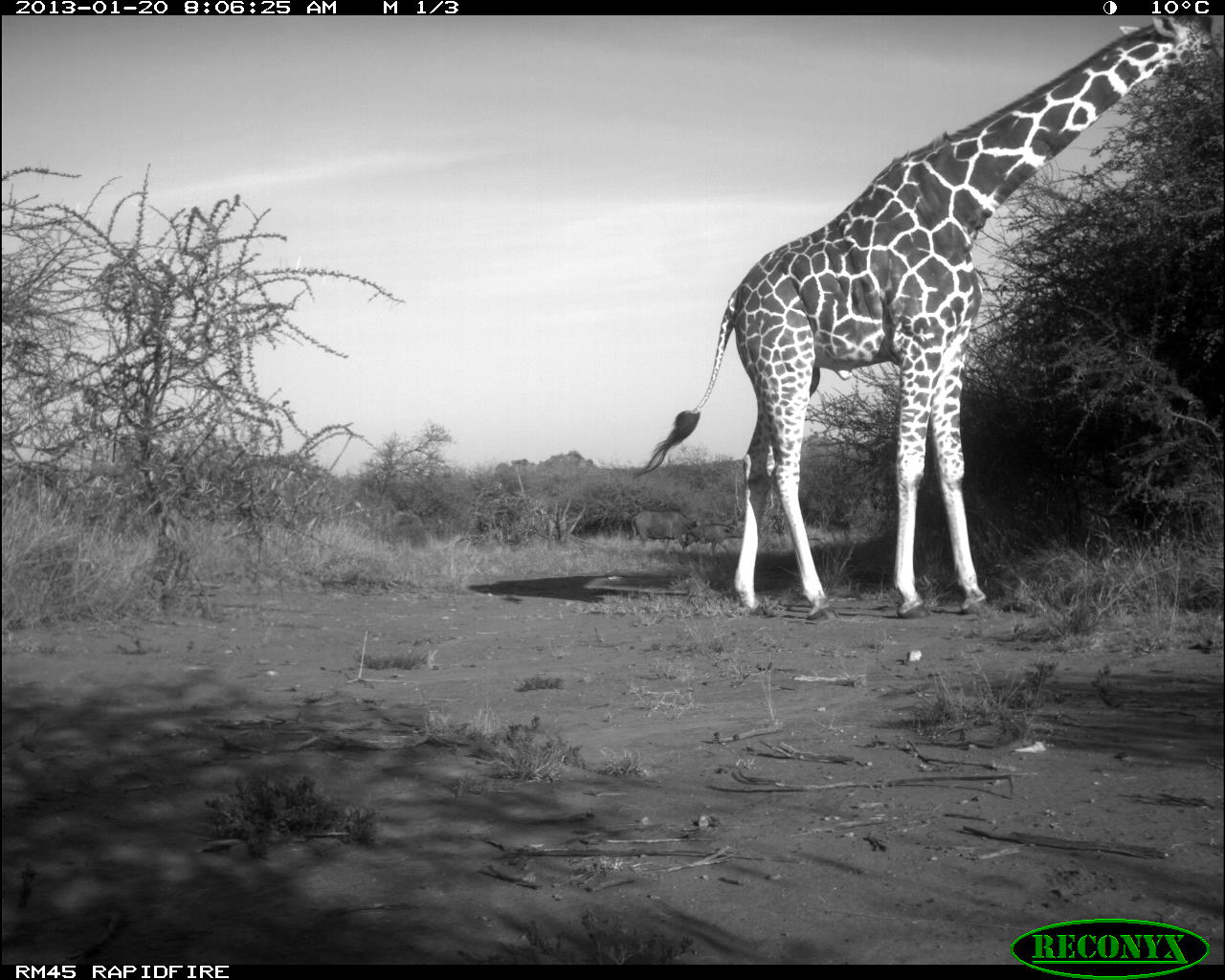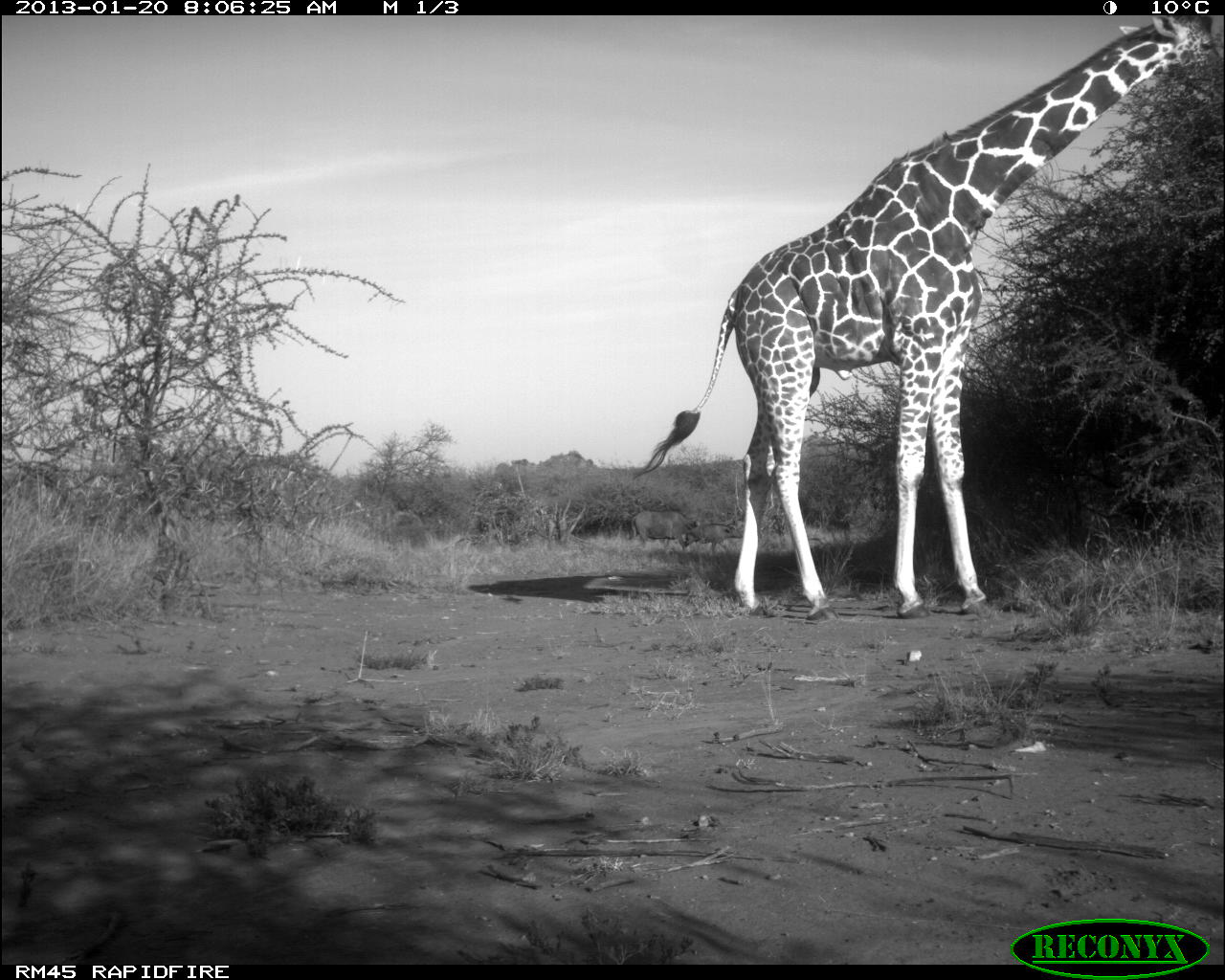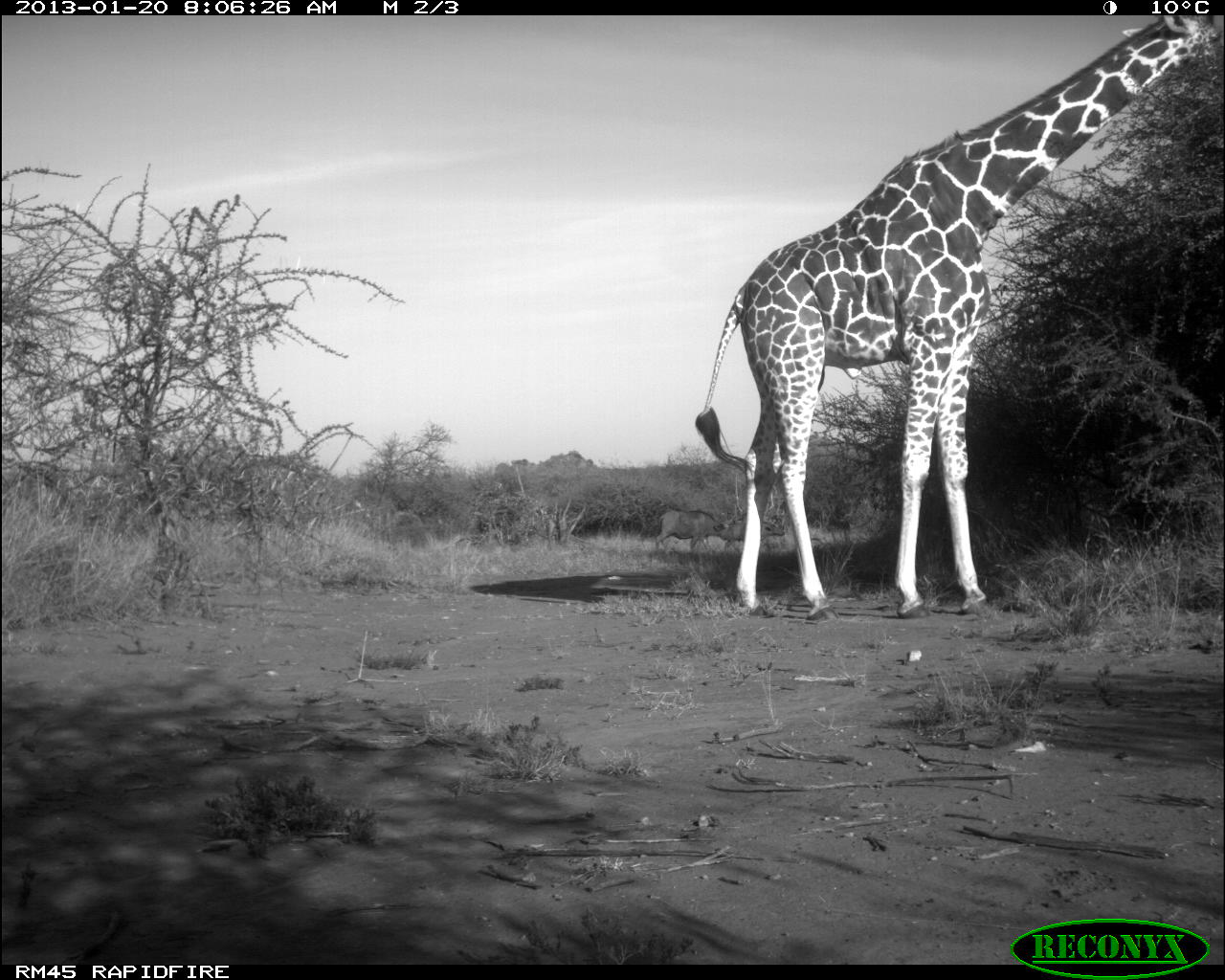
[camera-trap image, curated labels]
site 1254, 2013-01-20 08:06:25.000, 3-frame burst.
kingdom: Animalia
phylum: Chordata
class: Mammalia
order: Artiodactyla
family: Bovidae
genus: Bos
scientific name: Bos taurus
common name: domestic cattle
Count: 2.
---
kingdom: Animalia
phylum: Chordata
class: Mammalia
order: Artiodactyla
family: Giraffidae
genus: Giraffa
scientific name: Giraffa camelopardalis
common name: giraffe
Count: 1.